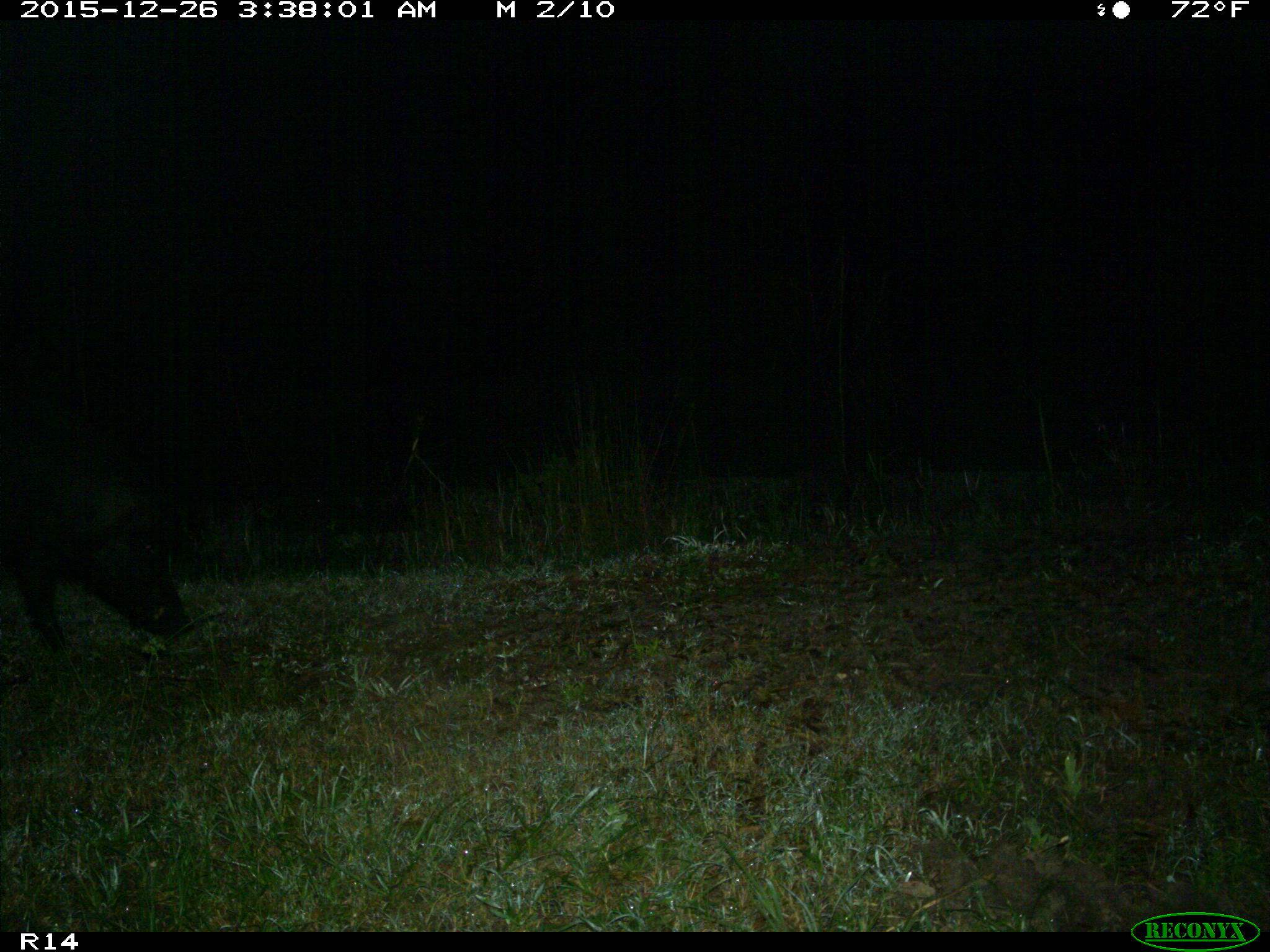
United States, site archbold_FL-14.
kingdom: Animalia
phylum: Chordata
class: Mammalia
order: Artiodactyla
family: Suidae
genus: Sus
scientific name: Sus scrofa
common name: wild boar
Sus scrofa (wild boar).